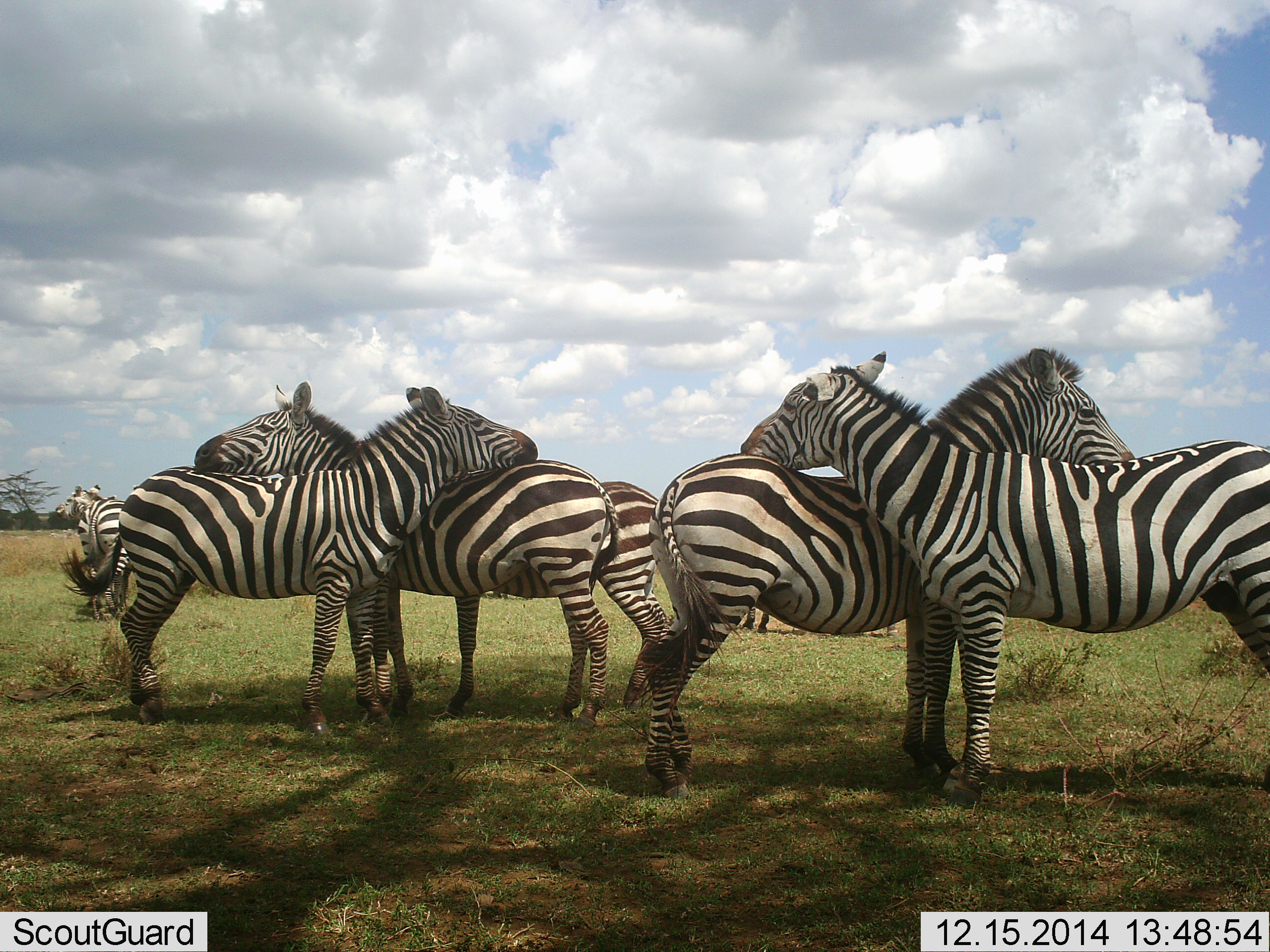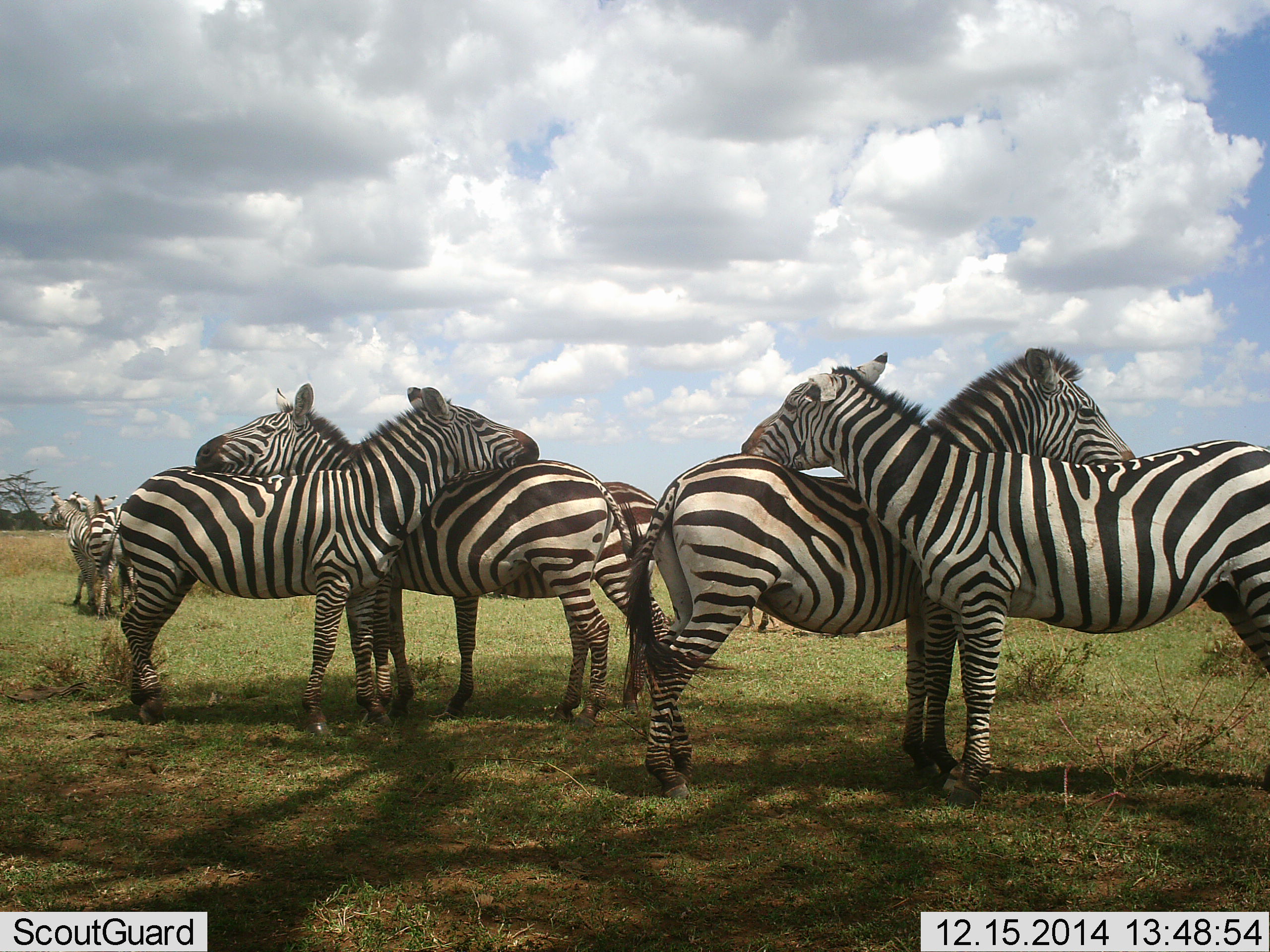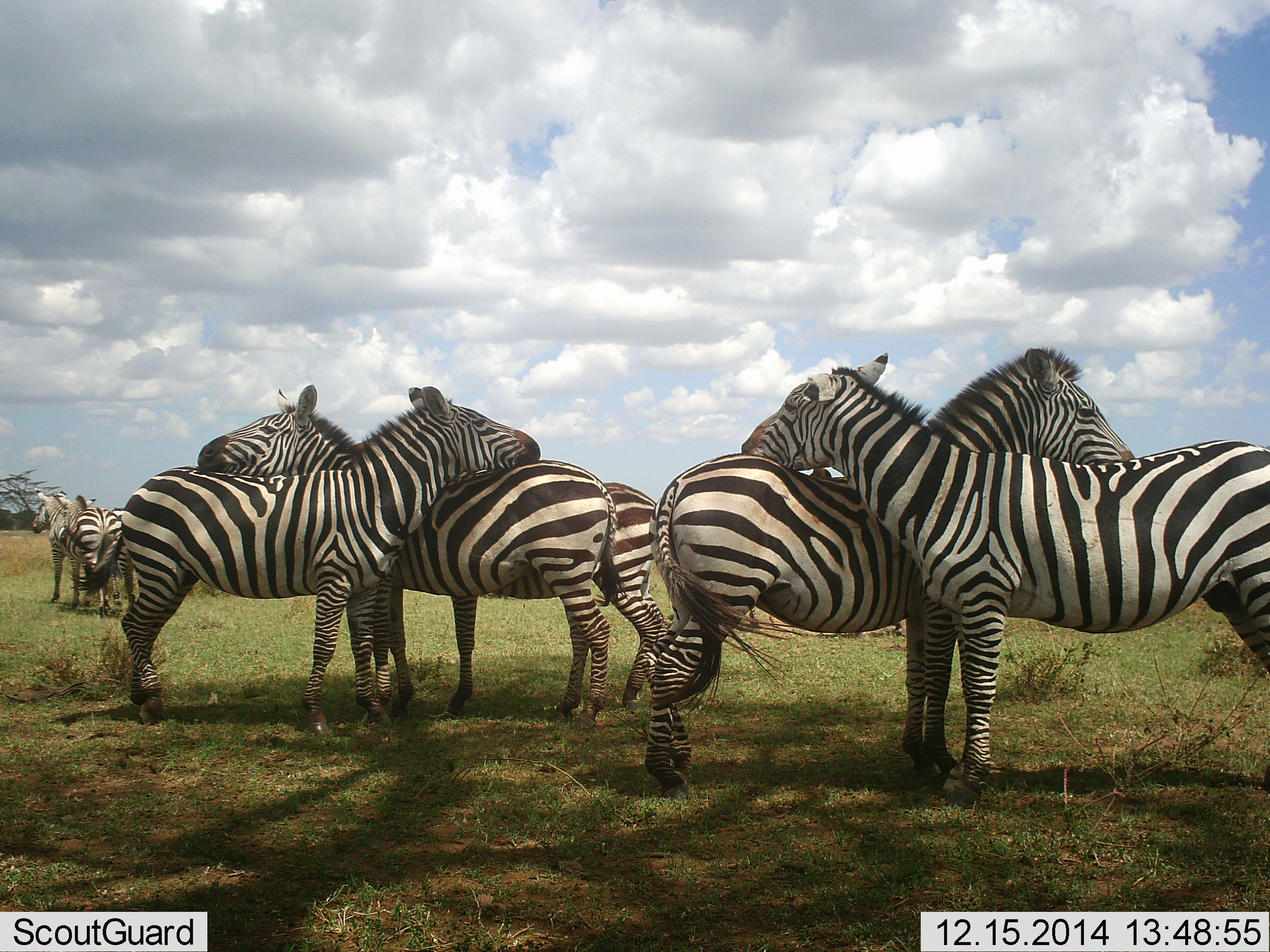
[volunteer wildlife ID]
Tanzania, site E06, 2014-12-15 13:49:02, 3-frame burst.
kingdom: Animalia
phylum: Chordata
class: Mammalia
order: Perissodactyla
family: Equidae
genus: Equus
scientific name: Equus quagga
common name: plains zebra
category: zebra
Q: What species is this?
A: Zebra (plains zebra) (Equus quagga).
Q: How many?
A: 7.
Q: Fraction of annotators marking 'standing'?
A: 70%.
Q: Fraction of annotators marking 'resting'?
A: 10%.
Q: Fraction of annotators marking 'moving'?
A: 10%.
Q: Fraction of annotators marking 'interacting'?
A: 90%.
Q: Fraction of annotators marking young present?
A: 0%.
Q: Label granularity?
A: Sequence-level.